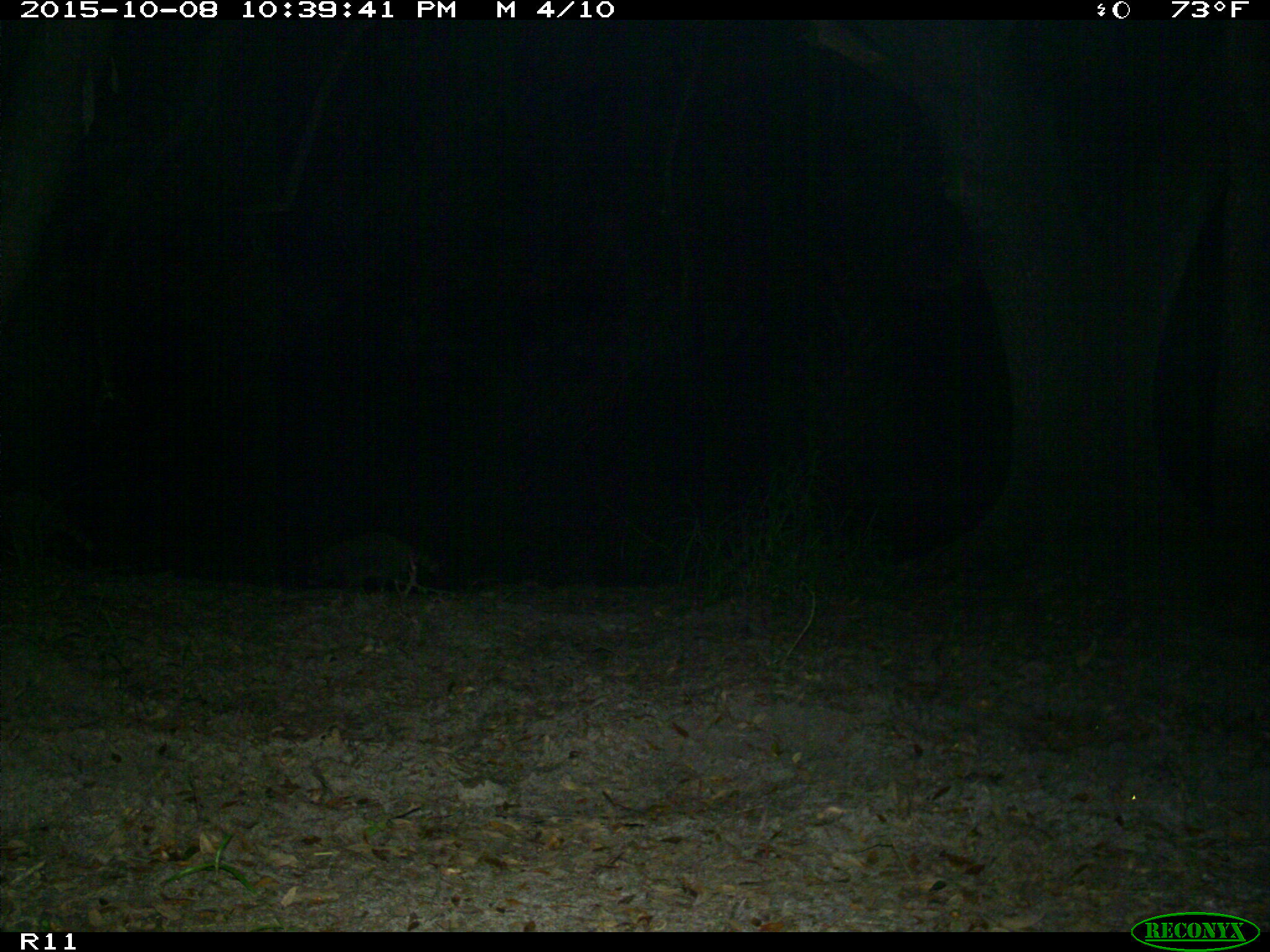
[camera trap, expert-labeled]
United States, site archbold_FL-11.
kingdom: Animalia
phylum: Chordata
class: Mammalia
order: Carnivora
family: Procyonidae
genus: Procyon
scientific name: Procyon lotor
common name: common raccoon